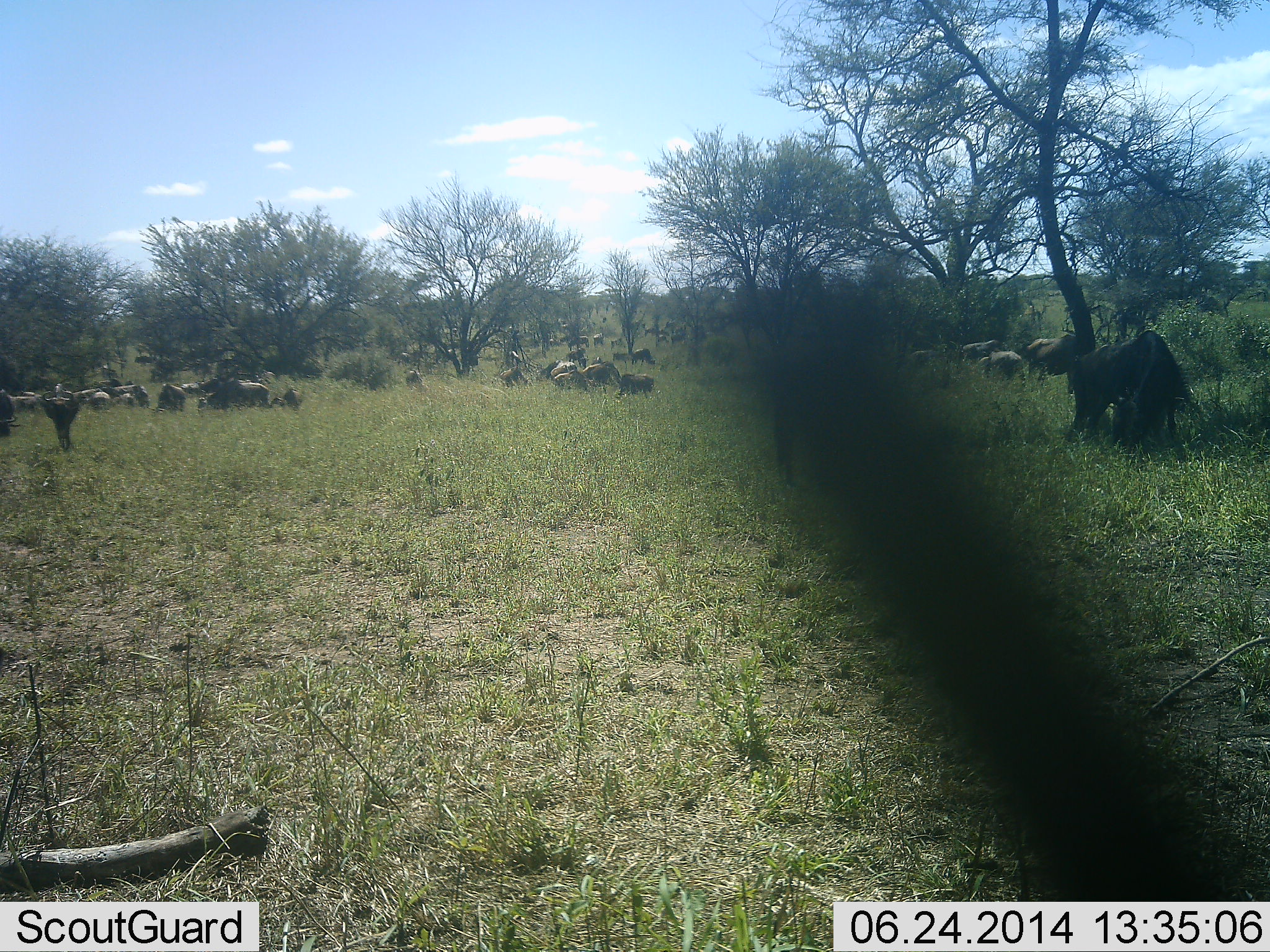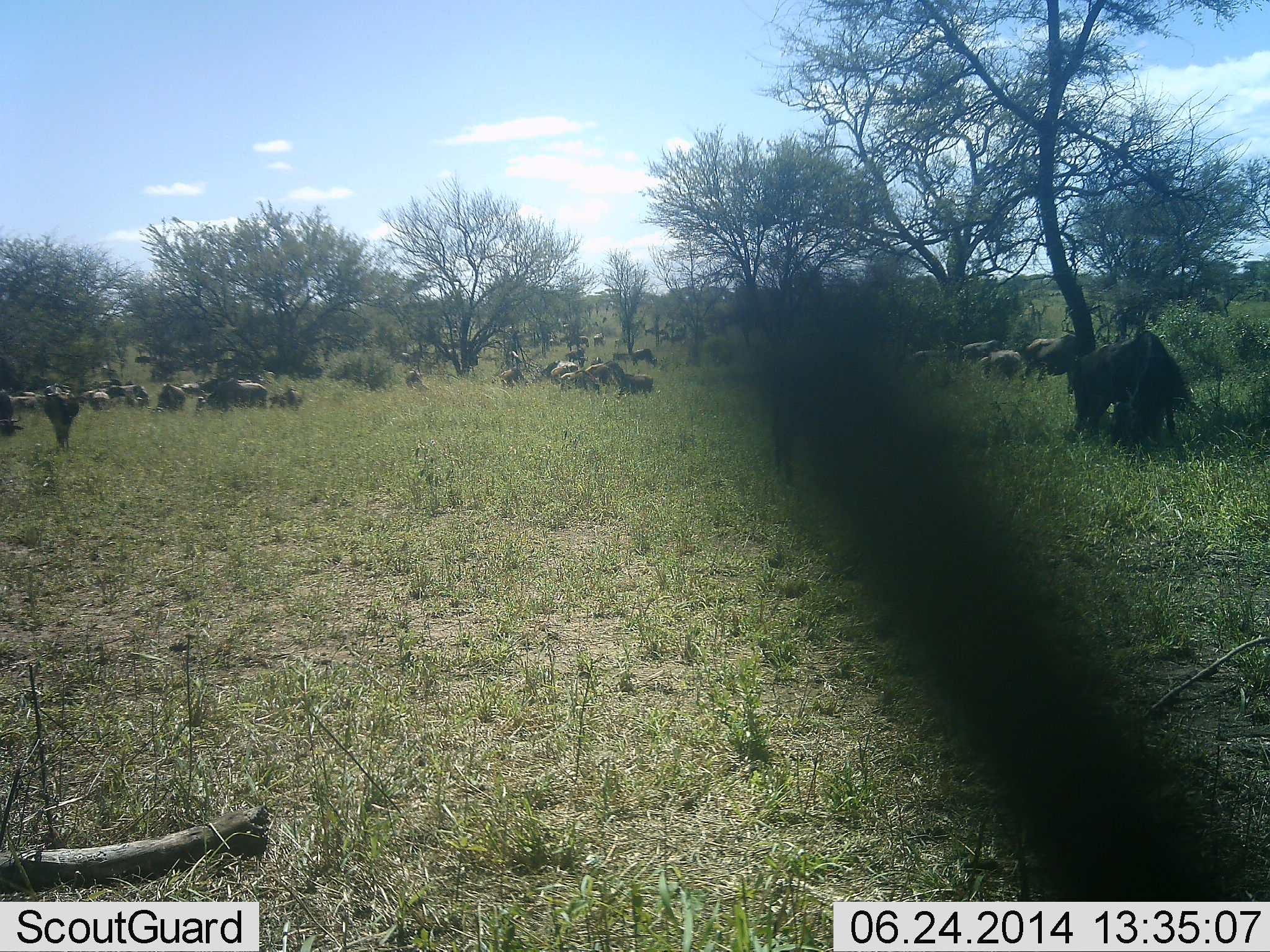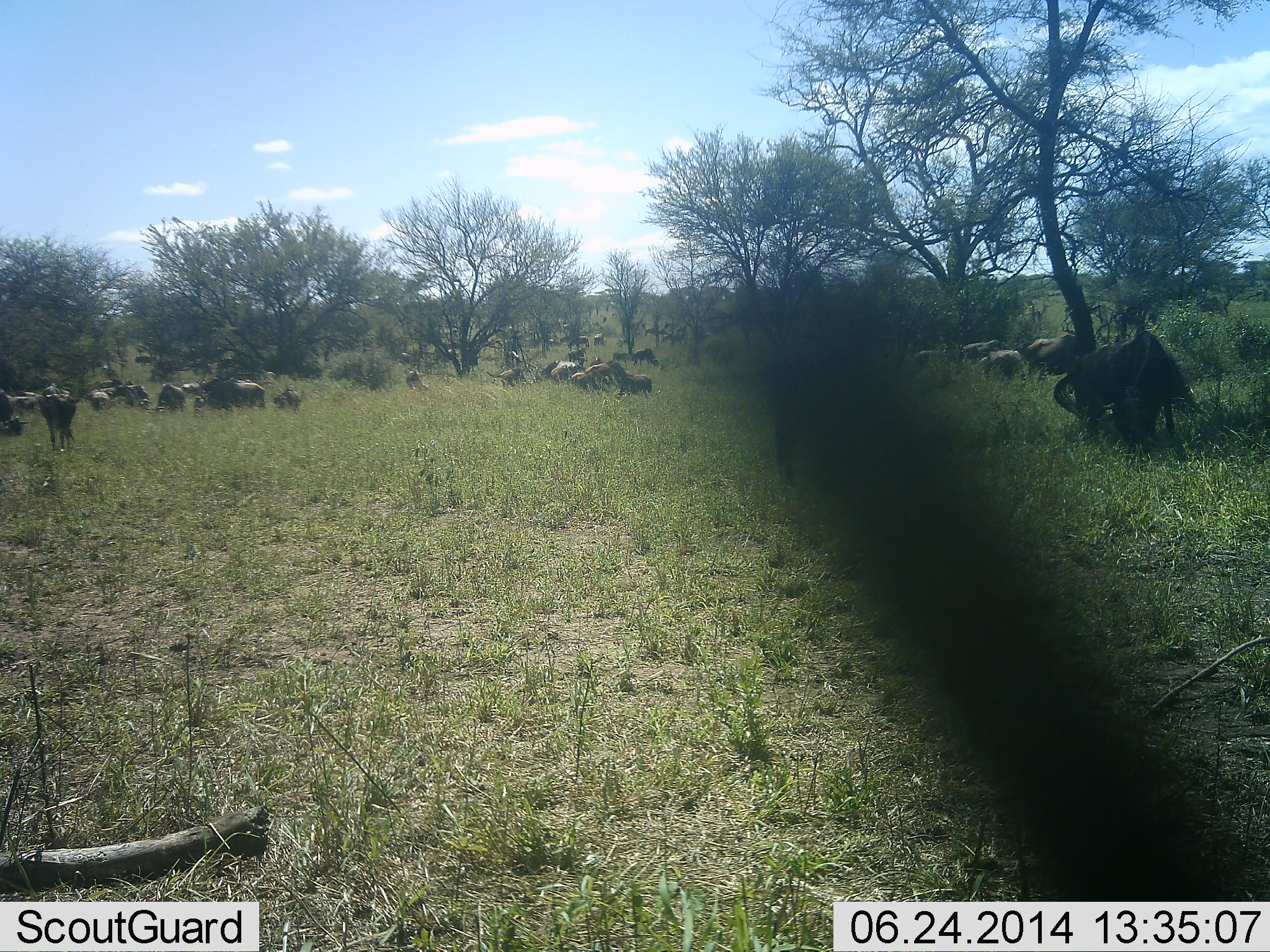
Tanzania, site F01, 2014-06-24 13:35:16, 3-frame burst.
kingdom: Animalia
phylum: Chordata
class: Mammalia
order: Artiodactyla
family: Bovidae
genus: Connochaetes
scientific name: Connochaetes taurinus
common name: blue wildebeest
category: wildebeest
Wildebeest (blue wildebeest) (Connochaetes taurinus), count 11-50. Behavior (volunteer vote fractions): standing 50%, resting 50%, moving 10%, interacting 10%. Young present (vote fraction): 10%. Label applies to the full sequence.